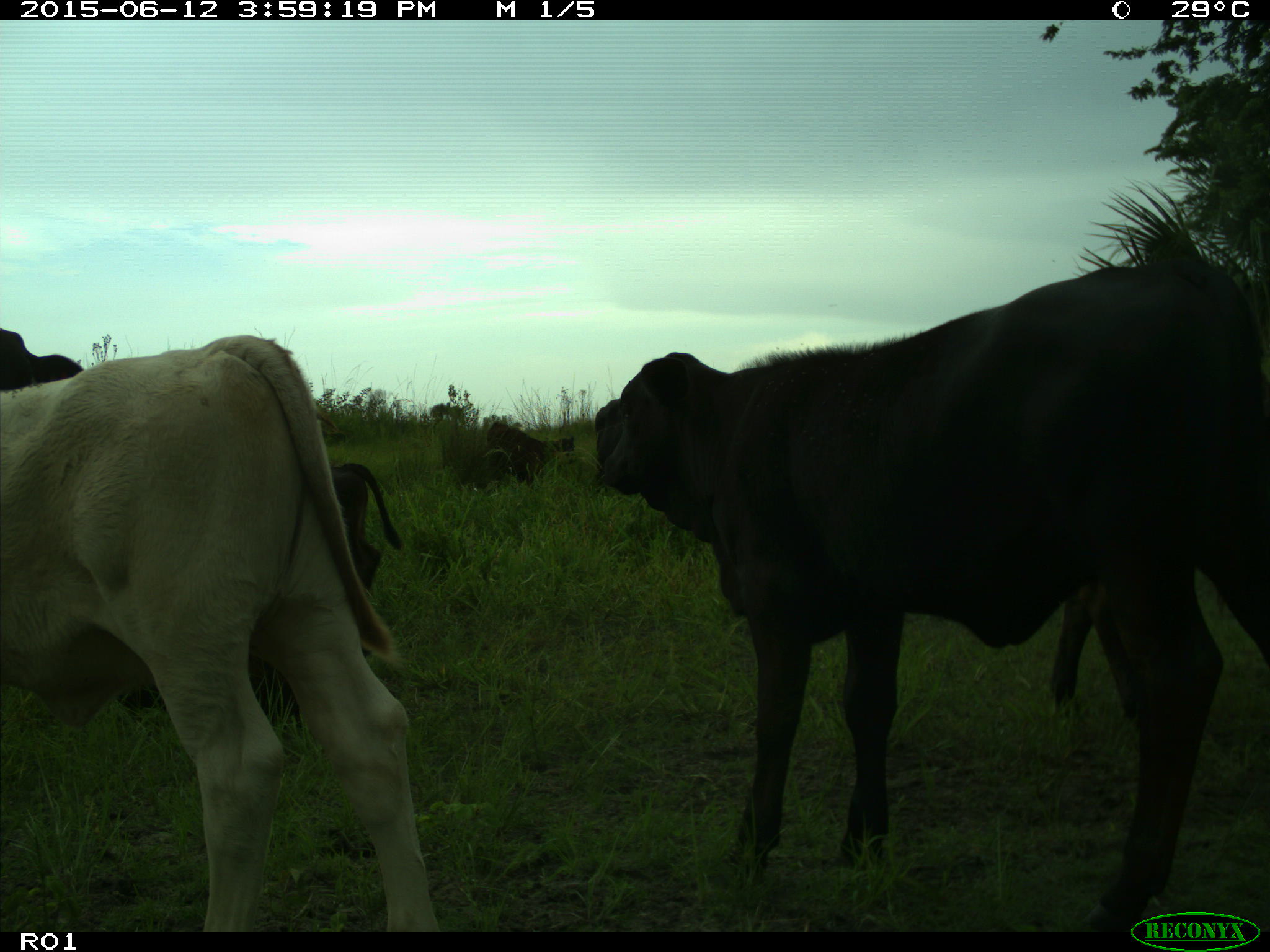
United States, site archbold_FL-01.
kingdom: Animalia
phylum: Chordata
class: Mammalia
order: Artiodactyla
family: Bovidae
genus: Bos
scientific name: Bos taurus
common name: domestic cow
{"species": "Bos taurus (domestic cow)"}